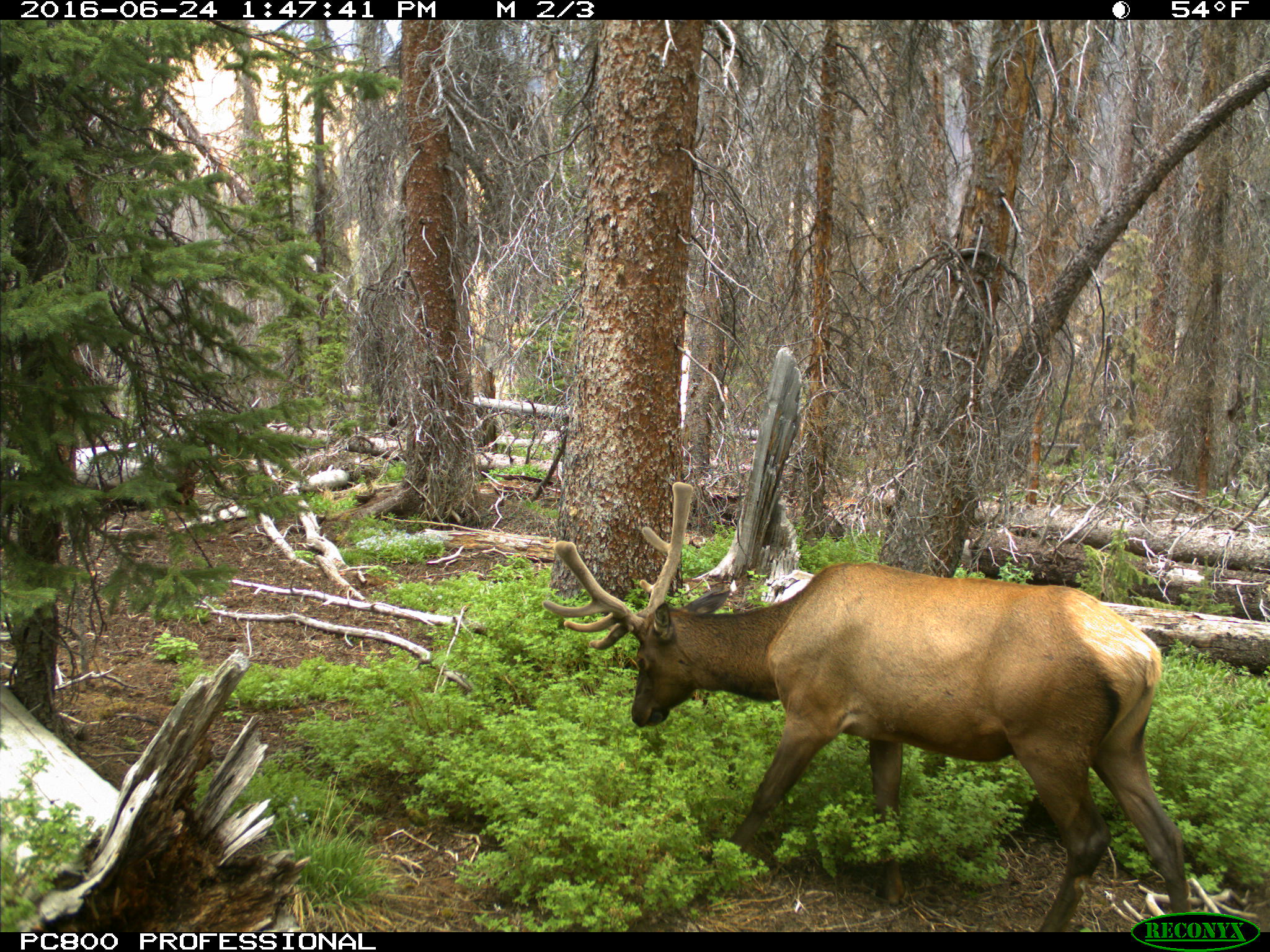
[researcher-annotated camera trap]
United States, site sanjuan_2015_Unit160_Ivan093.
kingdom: Animalia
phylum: Chordata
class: Mammalia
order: Artiodactyla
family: Cervidae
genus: Cervus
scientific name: Cervus elaphus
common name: red deer